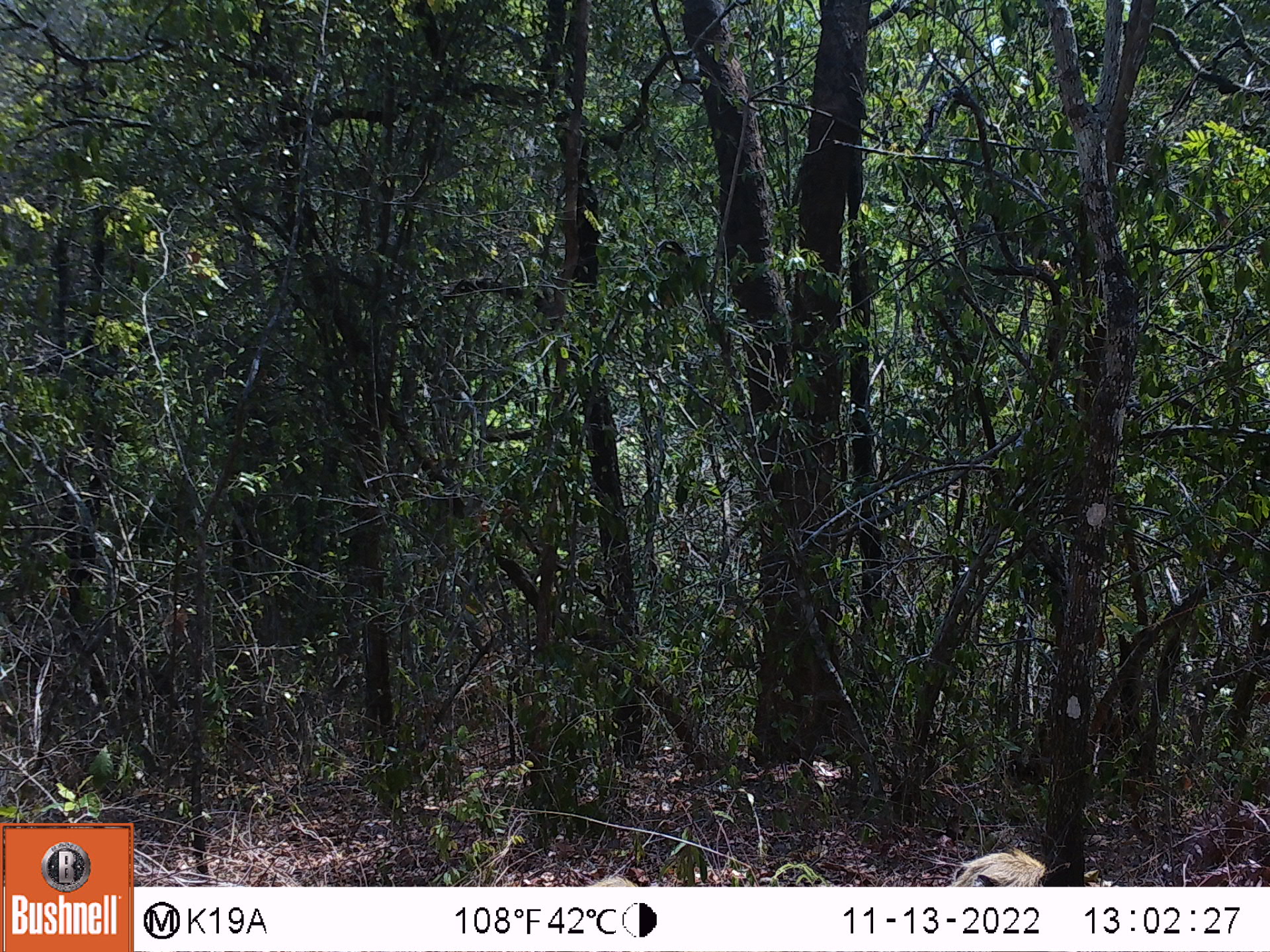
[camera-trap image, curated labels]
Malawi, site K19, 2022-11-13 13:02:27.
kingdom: Animalia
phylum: Chordata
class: Mammalia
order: Primates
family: Cercopithecidae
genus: Papio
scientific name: Papio cynocephalus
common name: yellow baboon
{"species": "yellow baboon (Papio cynocephalus)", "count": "1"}